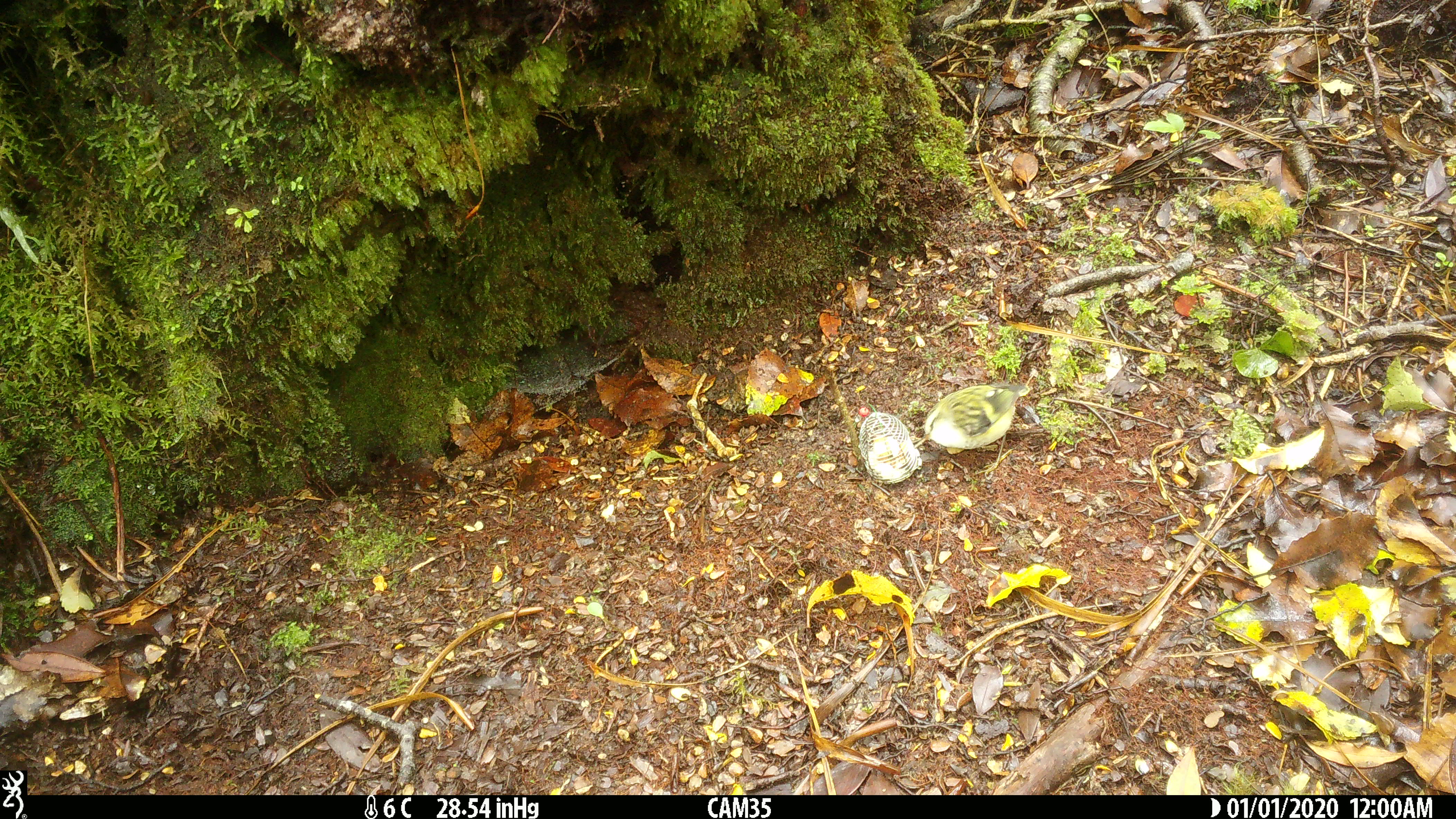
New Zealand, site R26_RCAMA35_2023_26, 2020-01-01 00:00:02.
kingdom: Animalia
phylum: Chordata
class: Aves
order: Passeriformes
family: Acanthisittidae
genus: Acanthisitta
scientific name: Acanthisitta chloris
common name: rifleman